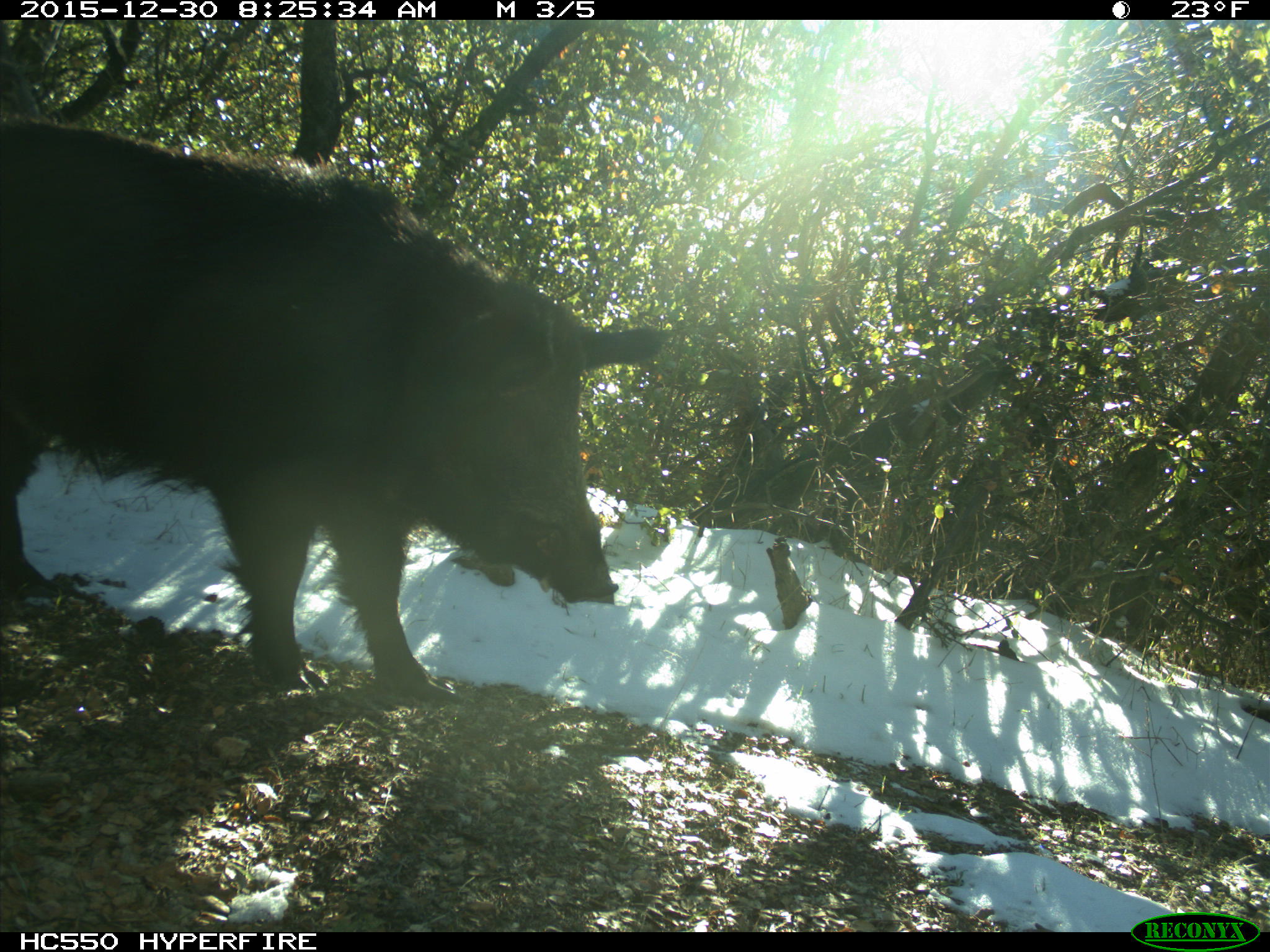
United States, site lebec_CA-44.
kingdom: Animalia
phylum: Chordata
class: Mammalia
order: Artiodactyla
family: Suidae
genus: Sus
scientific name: Sus scrofa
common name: wild boar